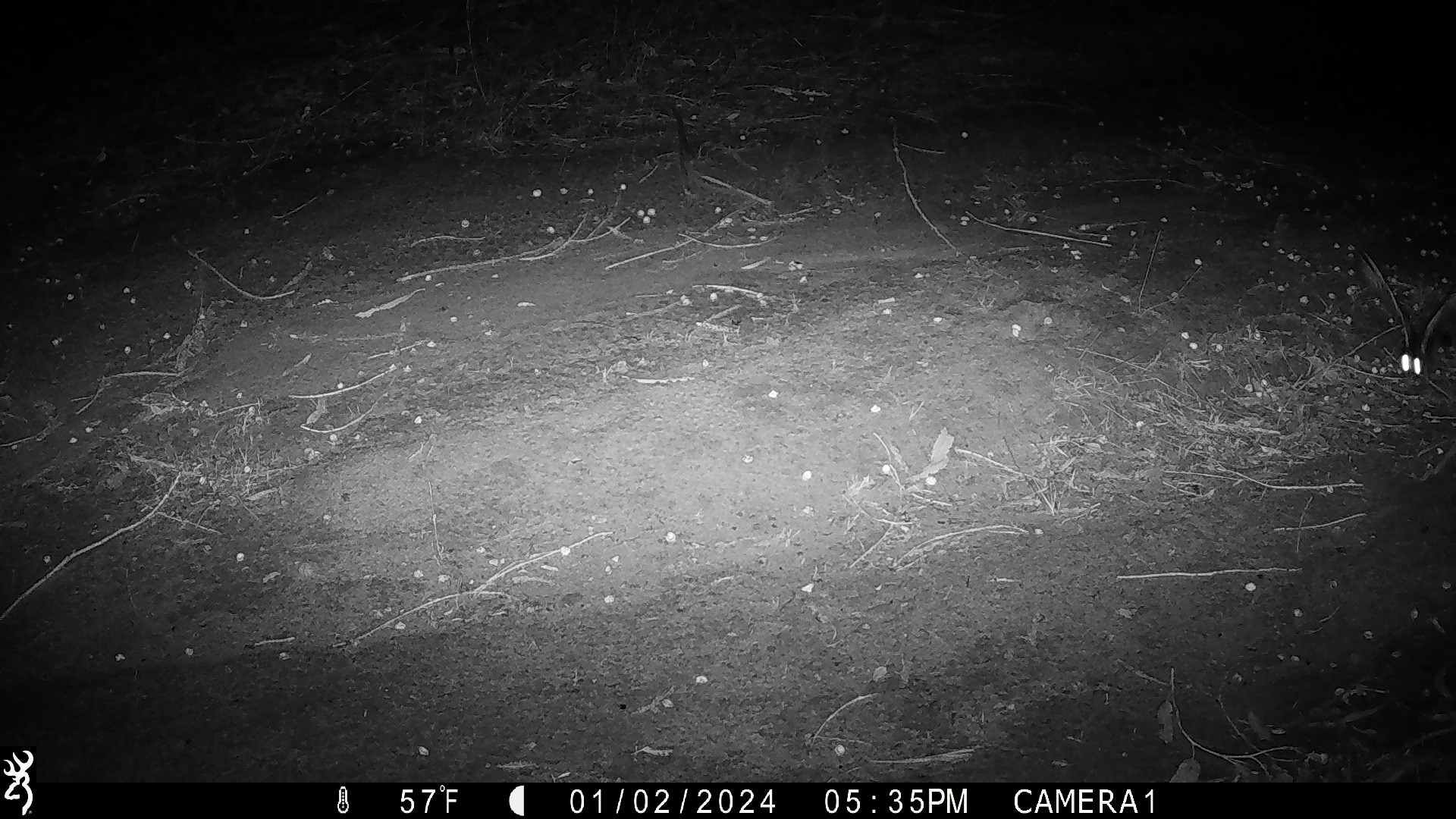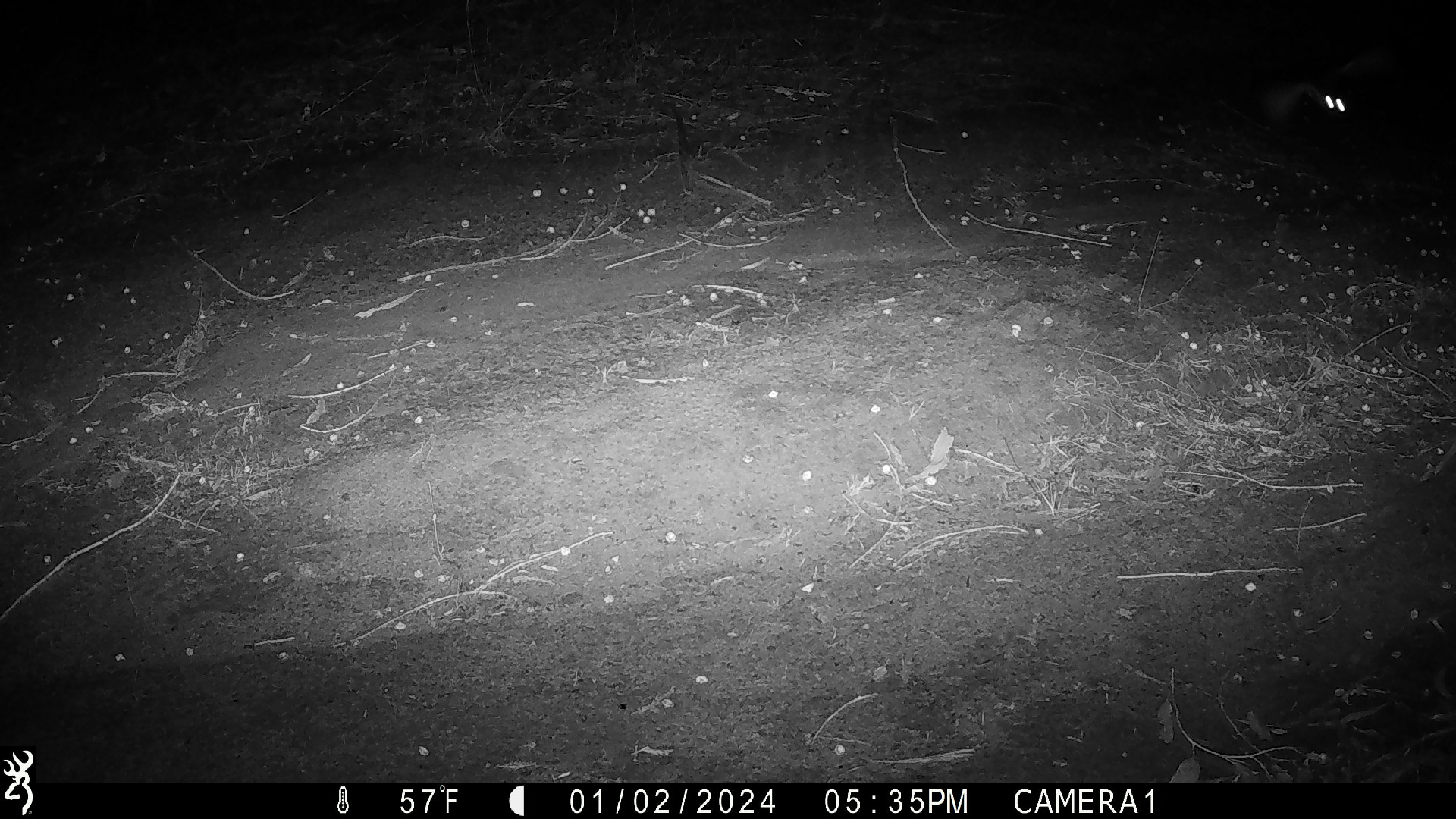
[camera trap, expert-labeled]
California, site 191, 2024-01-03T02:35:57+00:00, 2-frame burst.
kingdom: Animalia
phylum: Chordata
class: Aves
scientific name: Aves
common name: bird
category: unknown bird